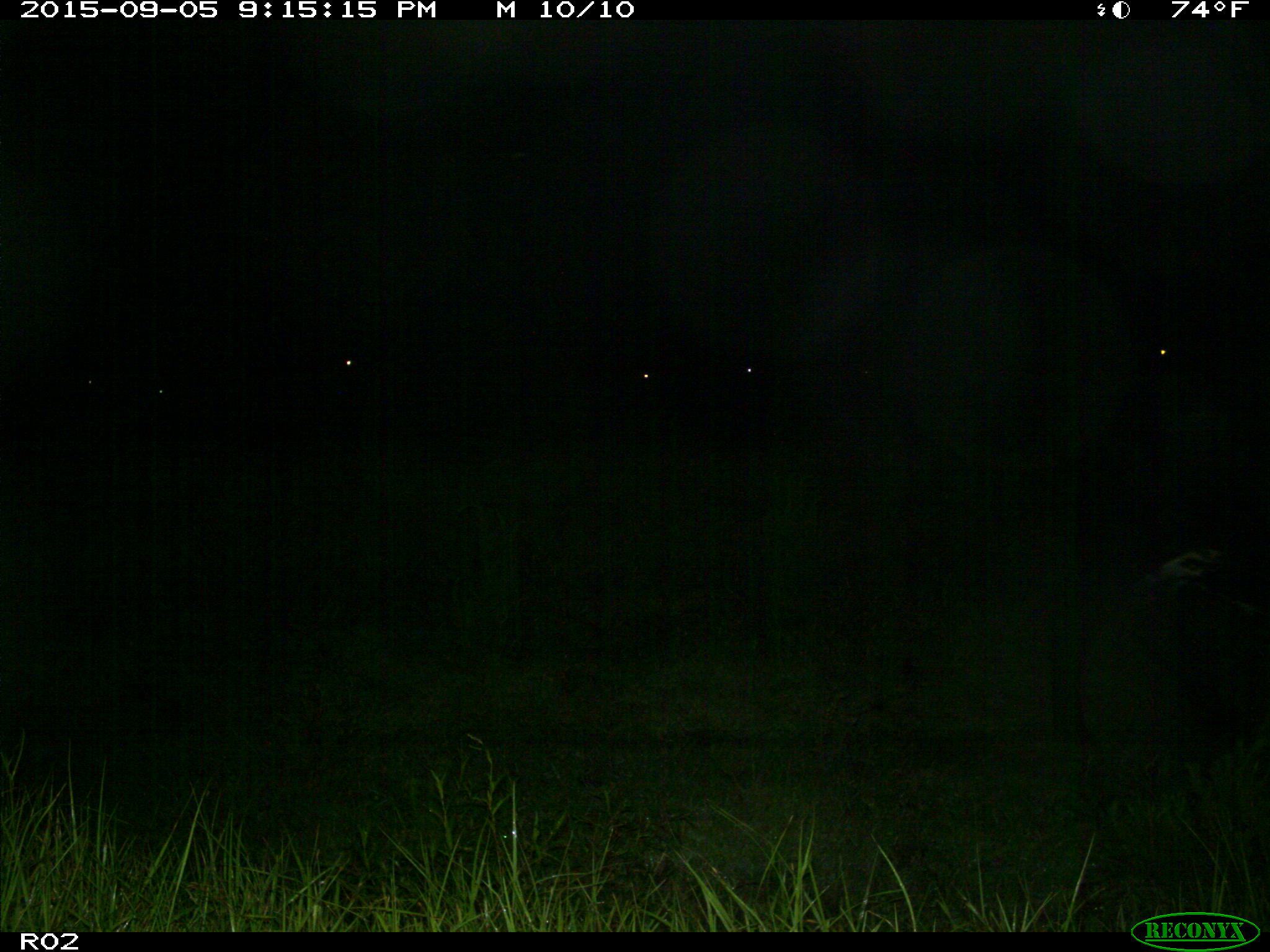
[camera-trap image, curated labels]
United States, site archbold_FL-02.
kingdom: Animalia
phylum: Chordata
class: Mammalia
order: Artiodactyla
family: Bovidae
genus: Bos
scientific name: Bos taurus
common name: domestic cow